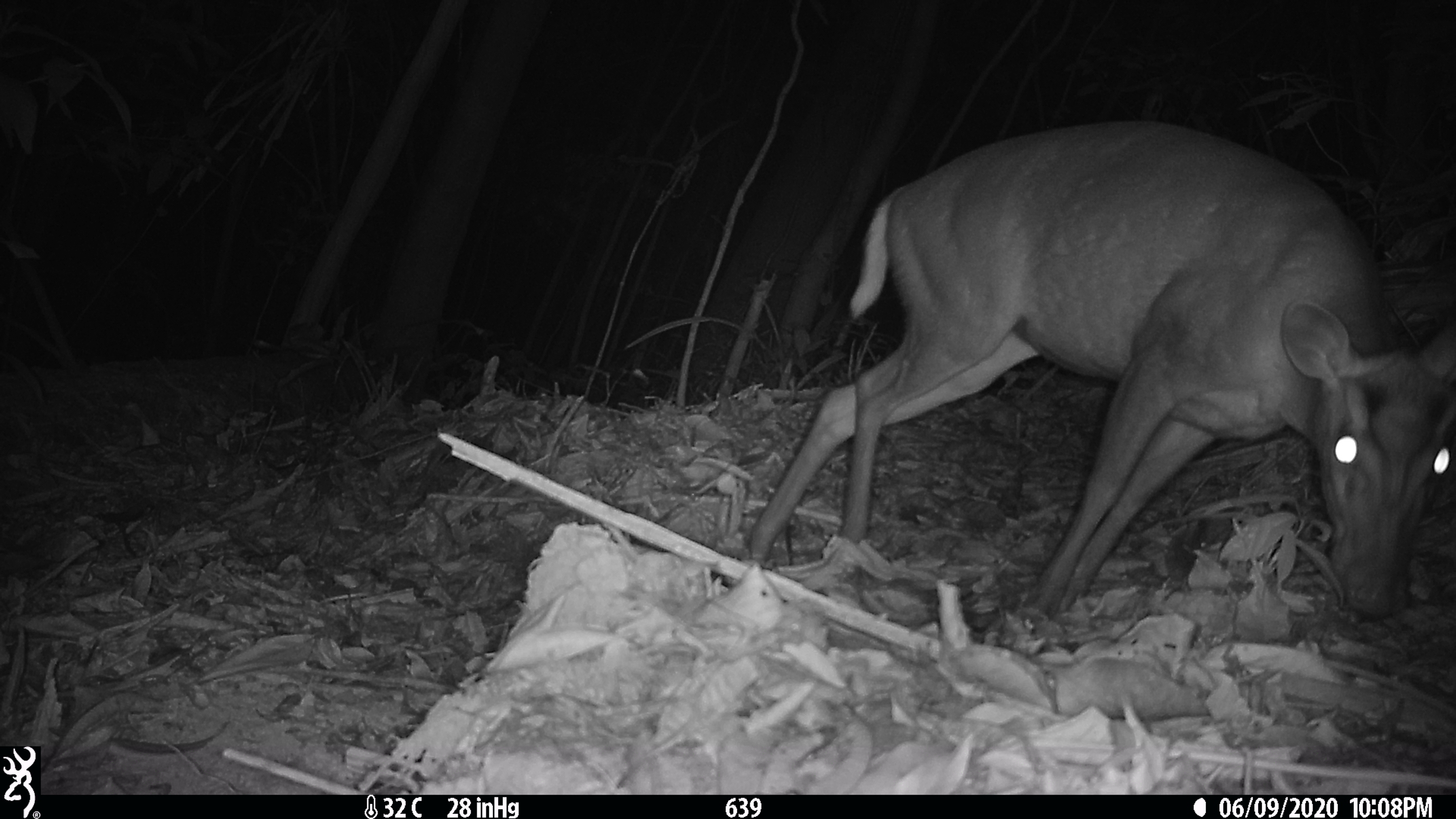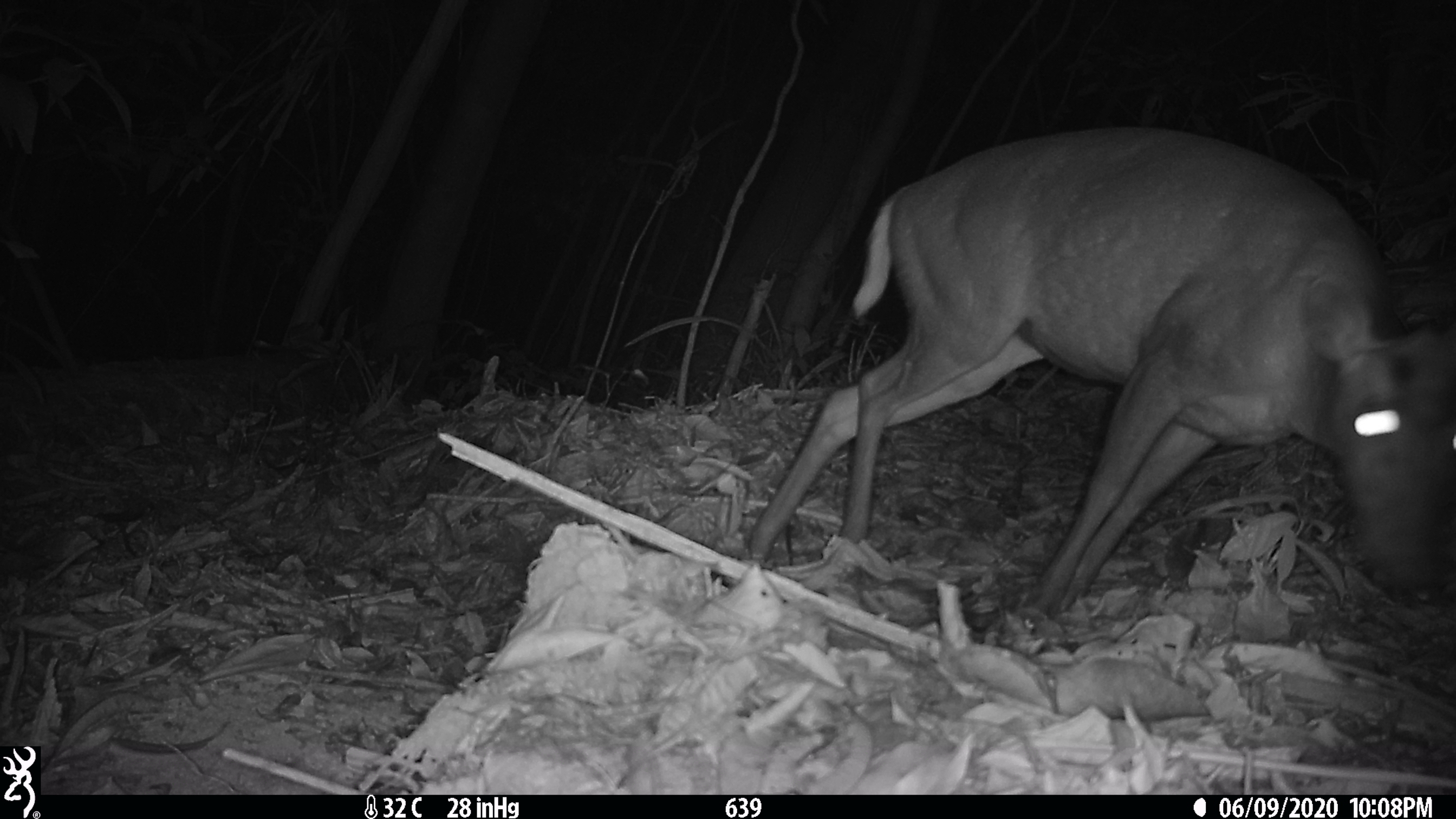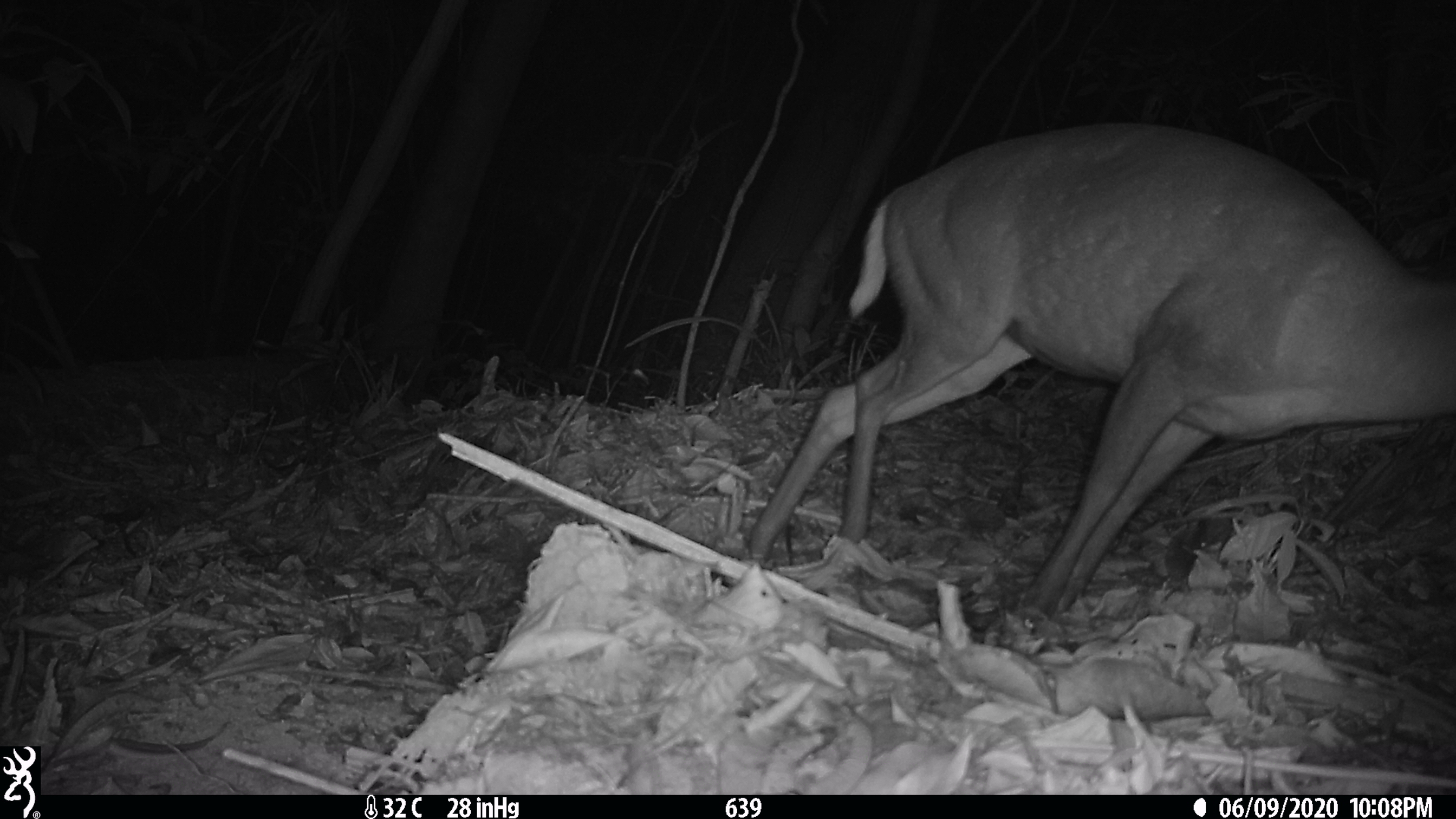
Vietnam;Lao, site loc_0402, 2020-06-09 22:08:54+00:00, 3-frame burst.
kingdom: Animalia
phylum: Chordata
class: Mammalia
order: Artiodactyla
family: Cervidae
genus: Muntiacus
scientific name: Muntiacus rooseveltorum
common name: roosevelt's muntjac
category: roosevelts muntjac group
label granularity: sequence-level